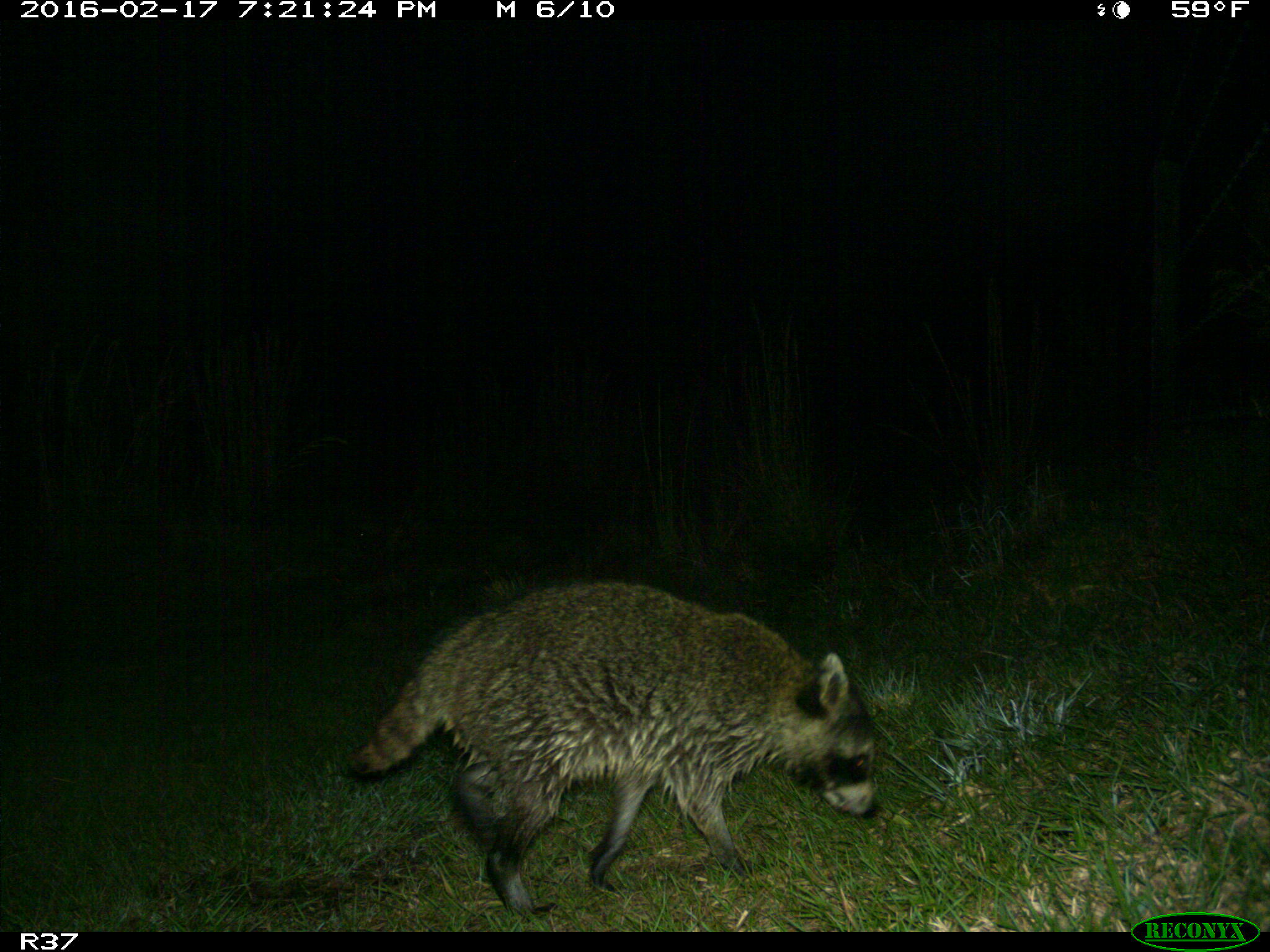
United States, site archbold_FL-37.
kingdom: Animalia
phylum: Chordata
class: Mammalia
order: Carnivora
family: Procyonidae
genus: Procyon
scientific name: Procyon lotor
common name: common raccoon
Procyon lotor (common raccoon).